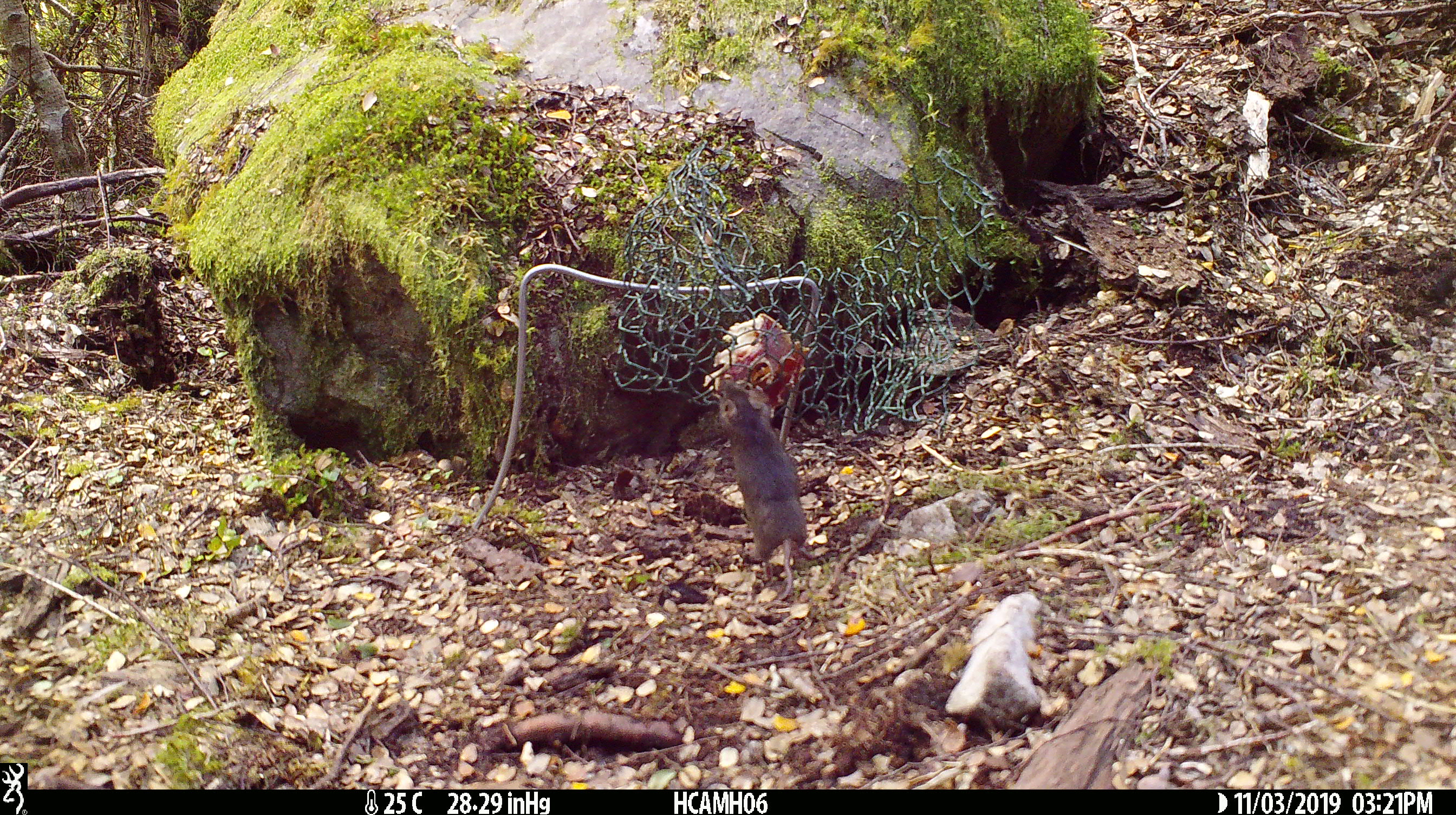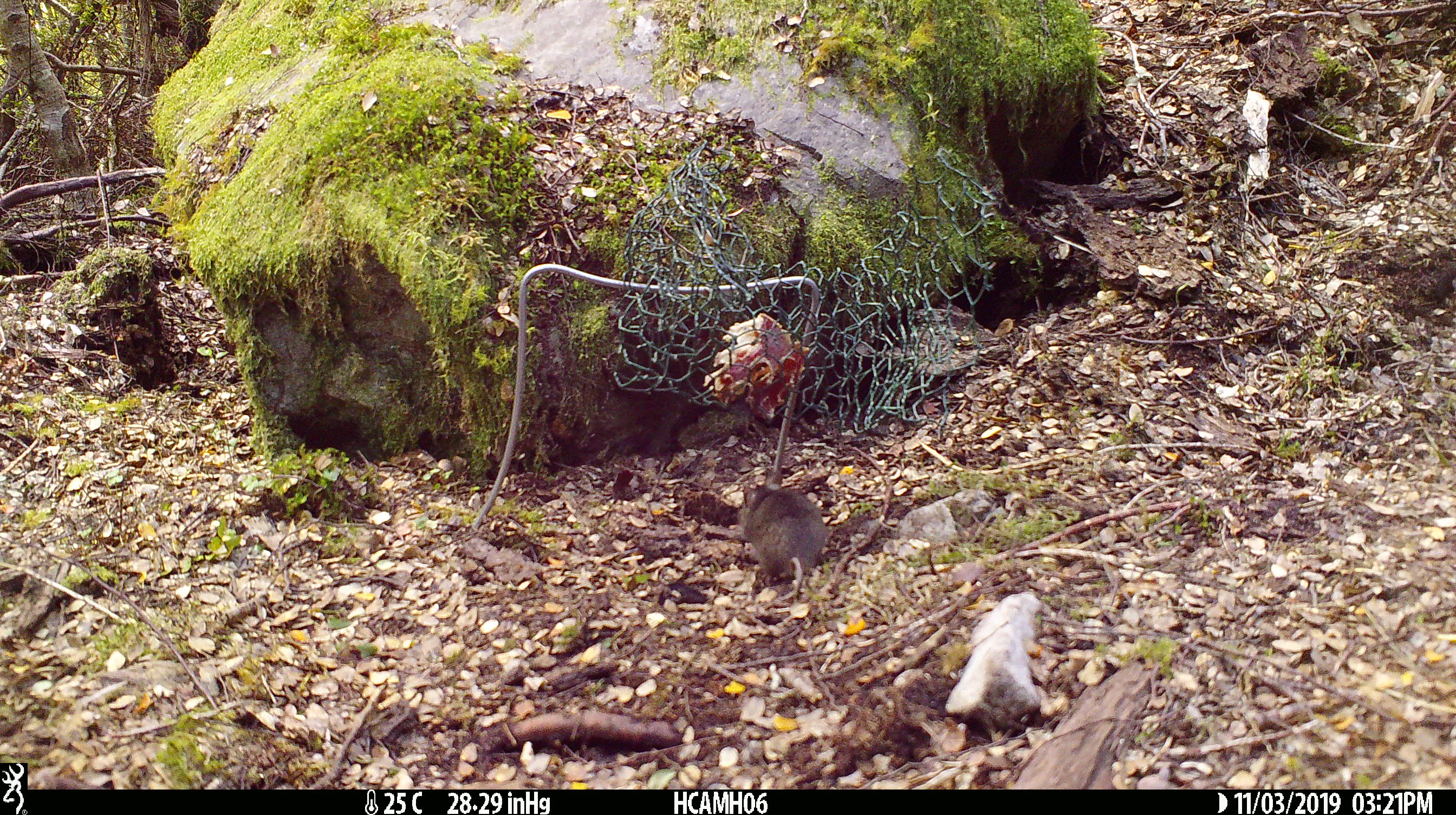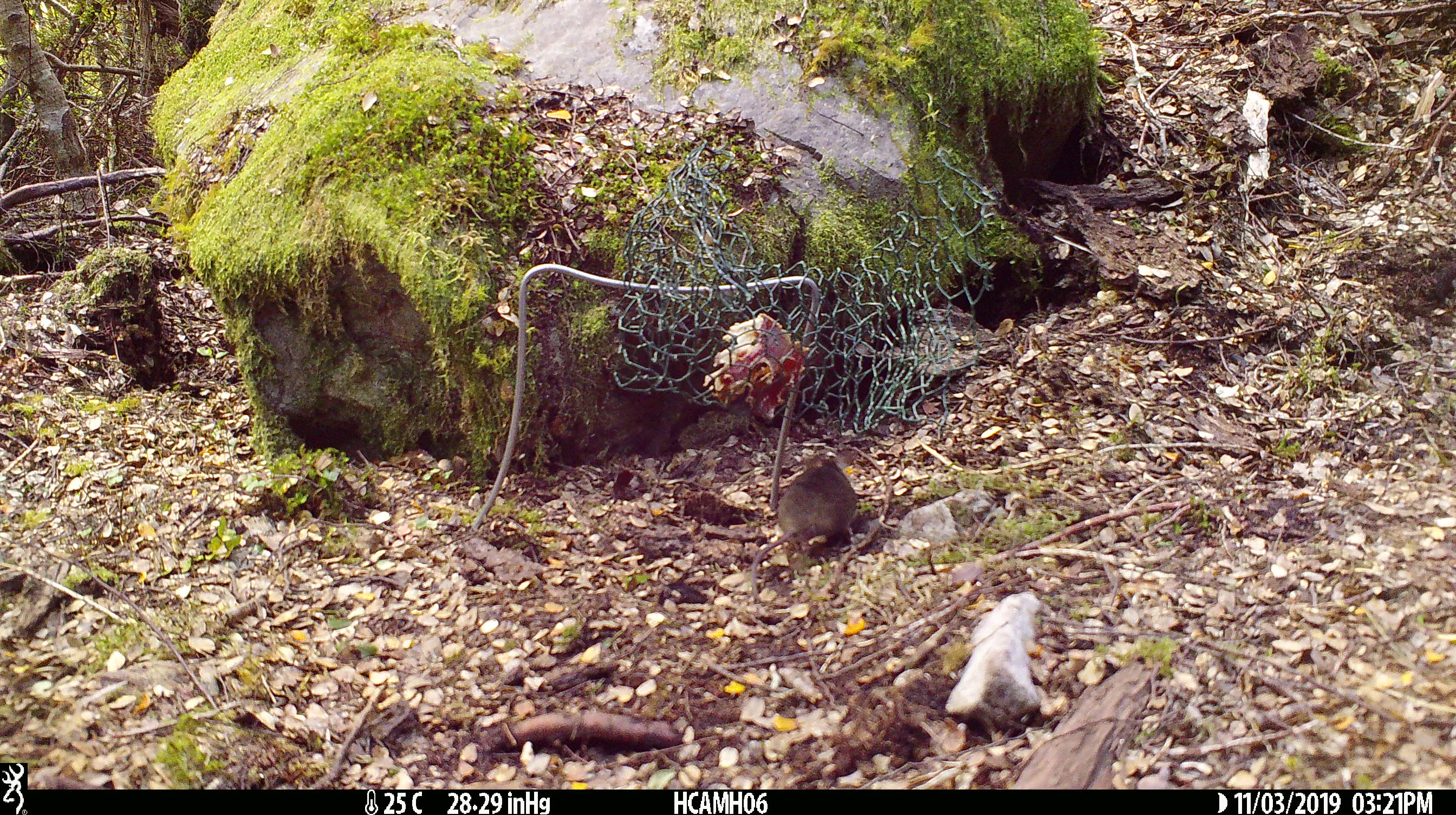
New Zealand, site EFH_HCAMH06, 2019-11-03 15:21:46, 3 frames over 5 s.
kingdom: Animalia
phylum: Chordata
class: Mammalia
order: Rodentia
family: Muridae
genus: Mus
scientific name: Mus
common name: mouse